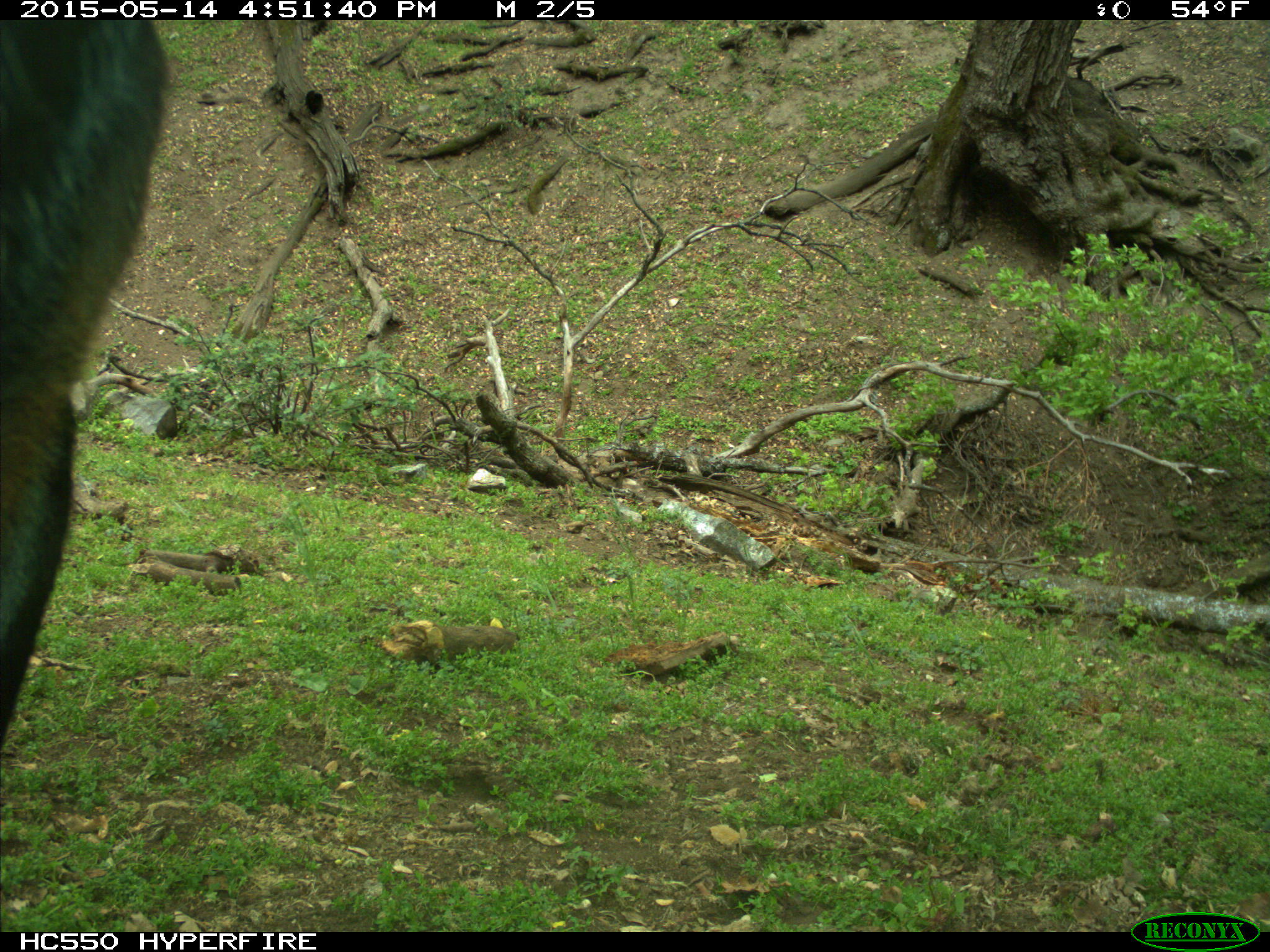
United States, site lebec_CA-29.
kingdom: Animalia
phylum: Chordata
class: Mammalia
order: Artiodactyla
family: Bovidae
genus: Bos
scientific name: Bos taurus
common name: domestic cow